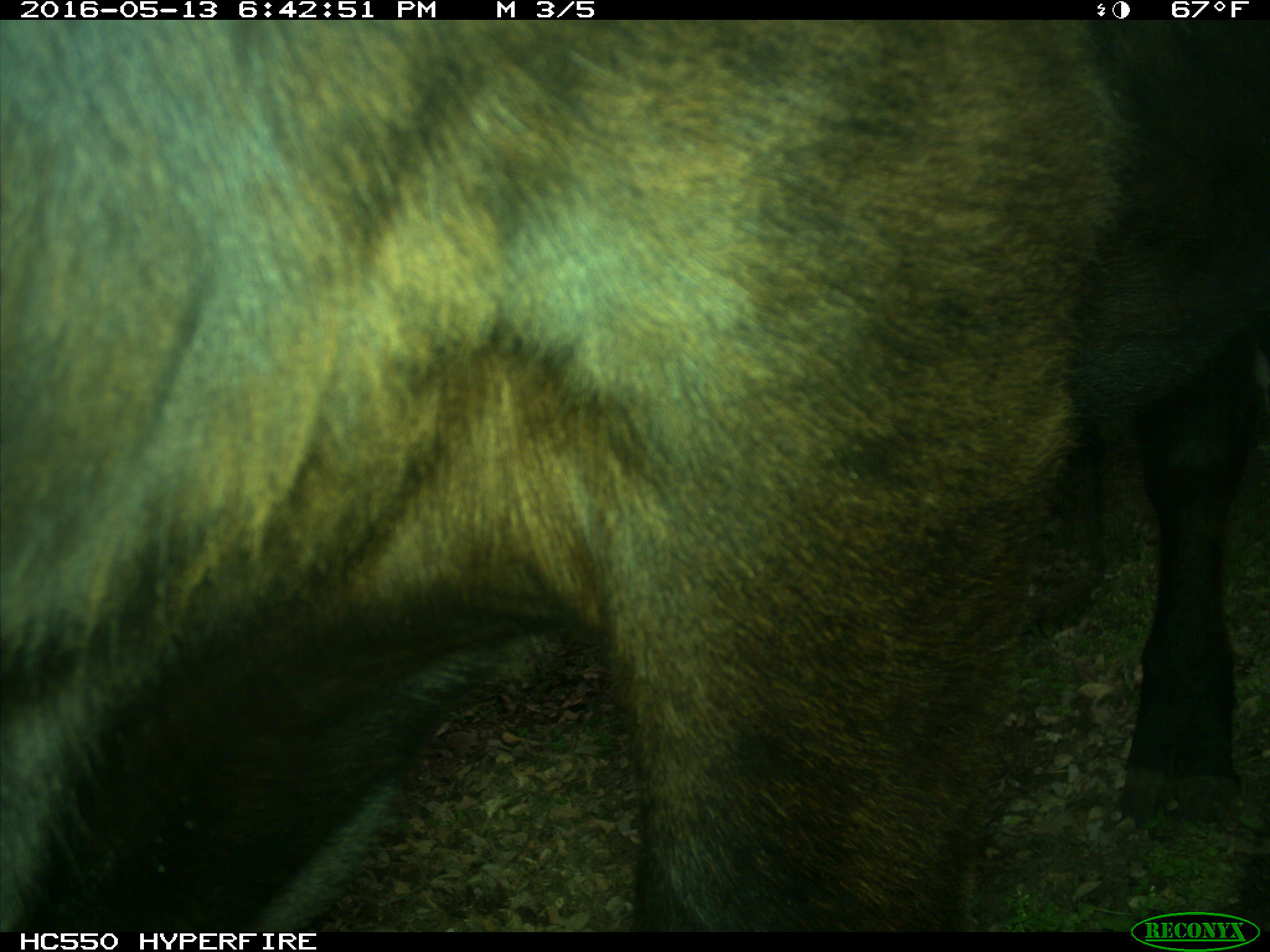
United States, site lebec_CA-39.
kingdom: Animalia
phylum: Chordata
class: Mammalia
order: Artiodactyla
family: Bovidae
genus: Bos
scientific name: Bos taurus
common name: domestic cow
Bos taurus (domestic cow).